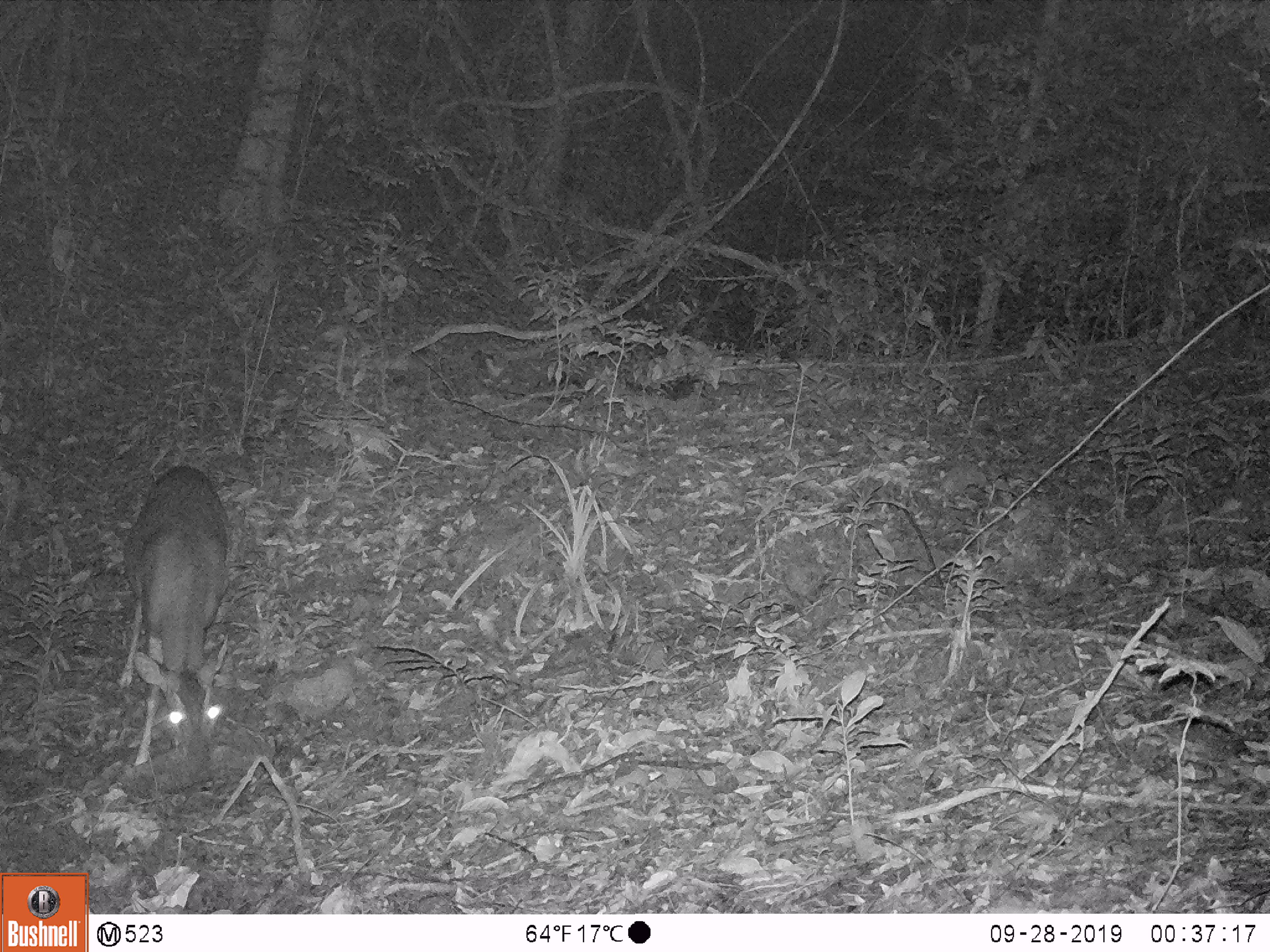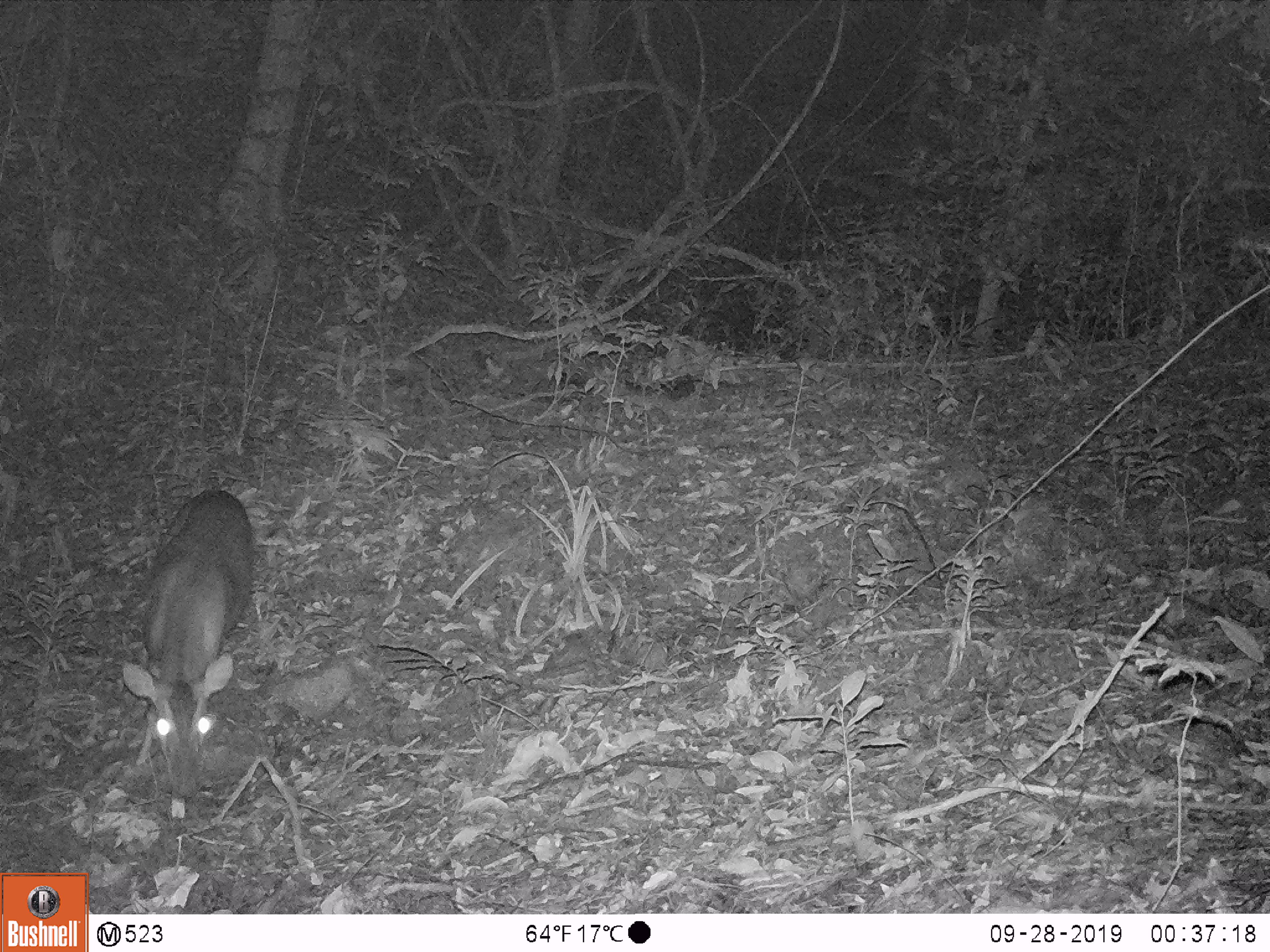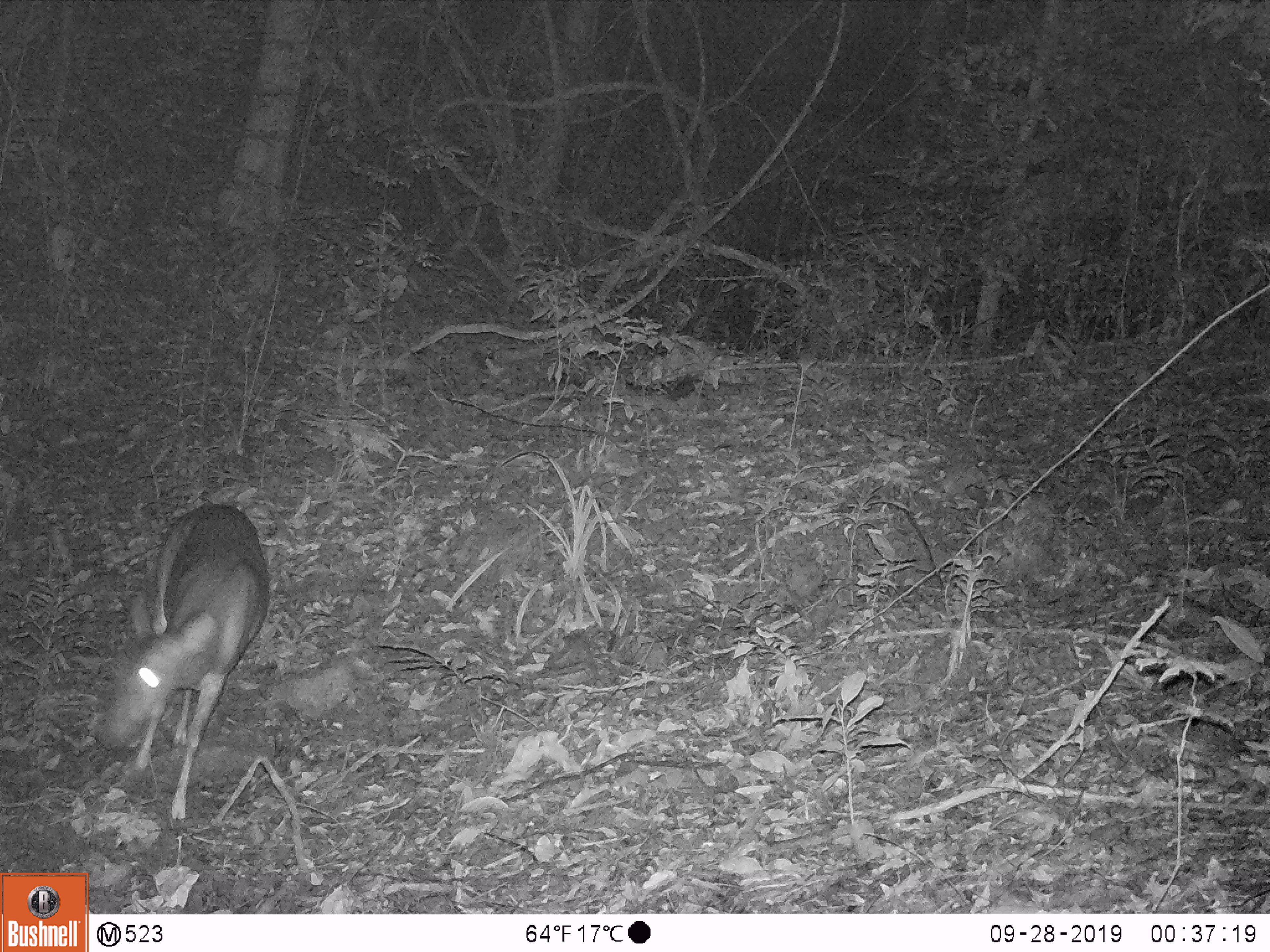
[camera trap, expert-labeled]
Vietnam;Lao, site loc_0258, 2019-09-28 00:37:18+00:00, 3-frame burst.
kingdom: Animalia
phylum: Chordata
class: Mammalia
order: Artiodactyla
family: Cervidae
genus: Muntiacus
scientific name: Muntiacus vuquangensis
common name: large-antlered muntjac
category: large antlered muntjac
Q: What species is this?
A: Large antlered muntjac (large-antlered muntjac) (Muntiacus vuquangensis).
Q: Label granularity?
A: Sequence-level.